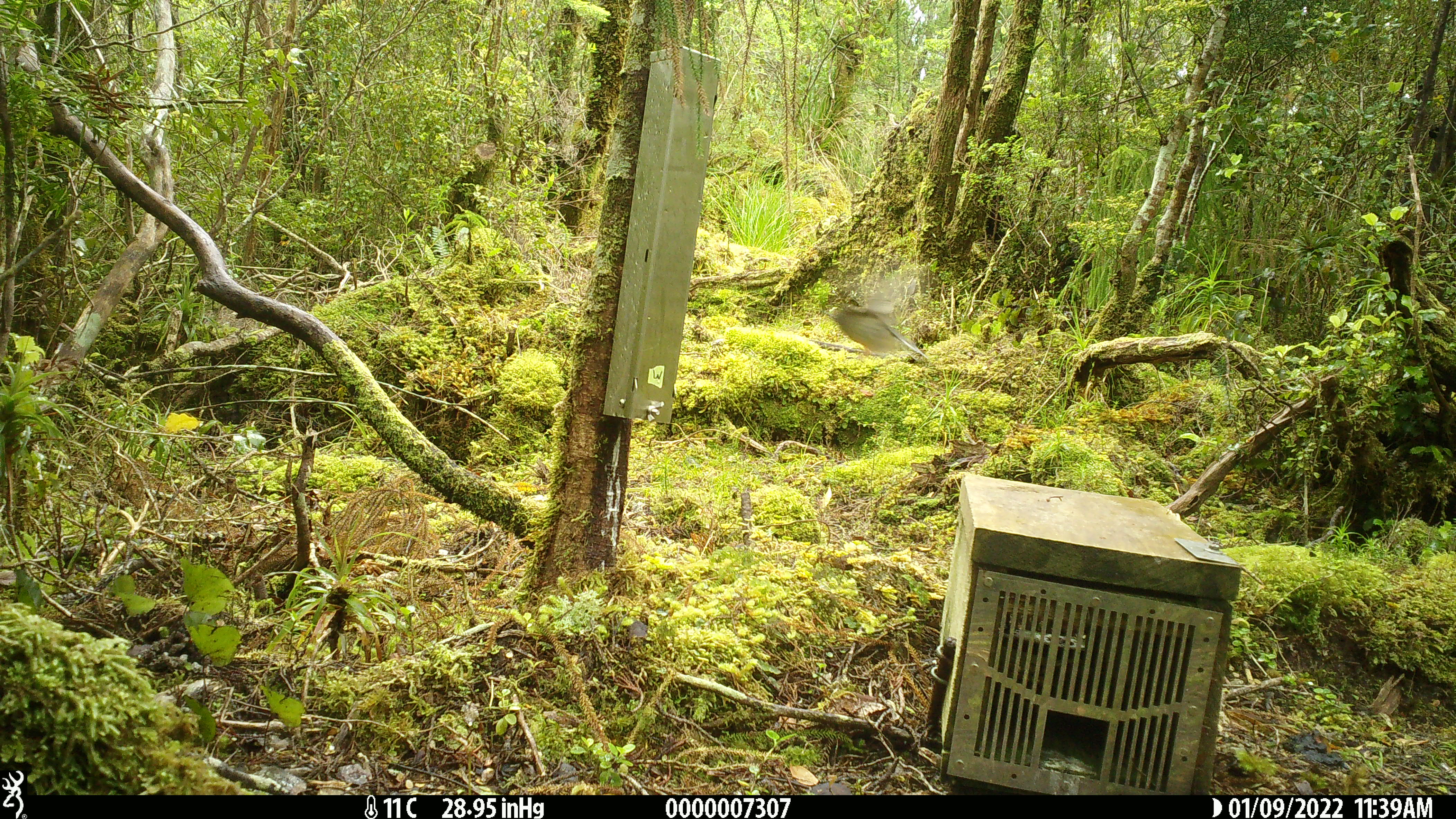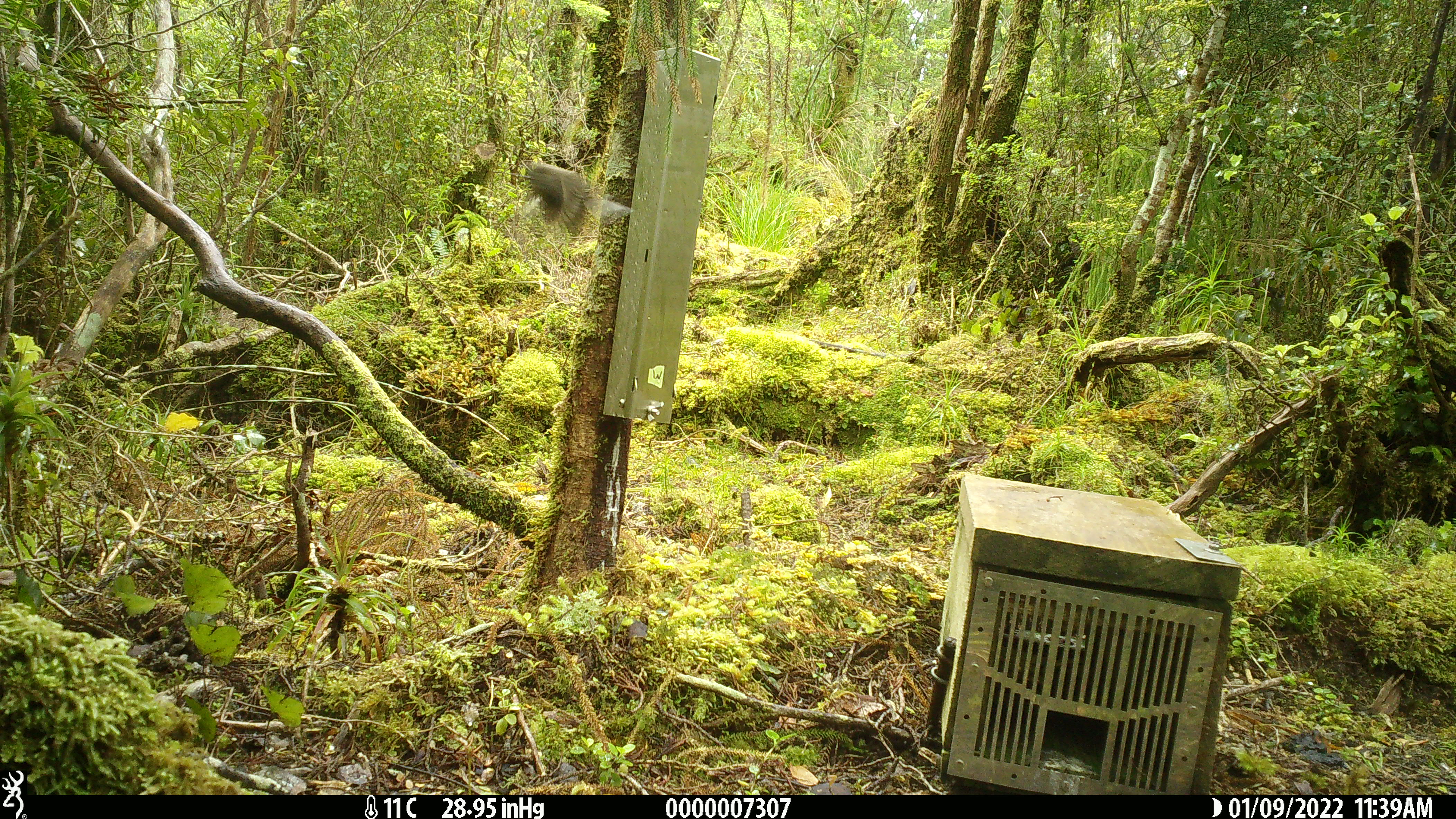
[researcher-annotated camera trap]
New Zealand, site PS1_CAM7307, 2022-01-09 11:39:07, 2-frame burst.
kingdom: Animalia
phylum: Chordata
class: Aves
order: Passeriformes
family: Petroicidae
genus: Petroica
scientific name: Petroica macrocephala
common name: tomtit